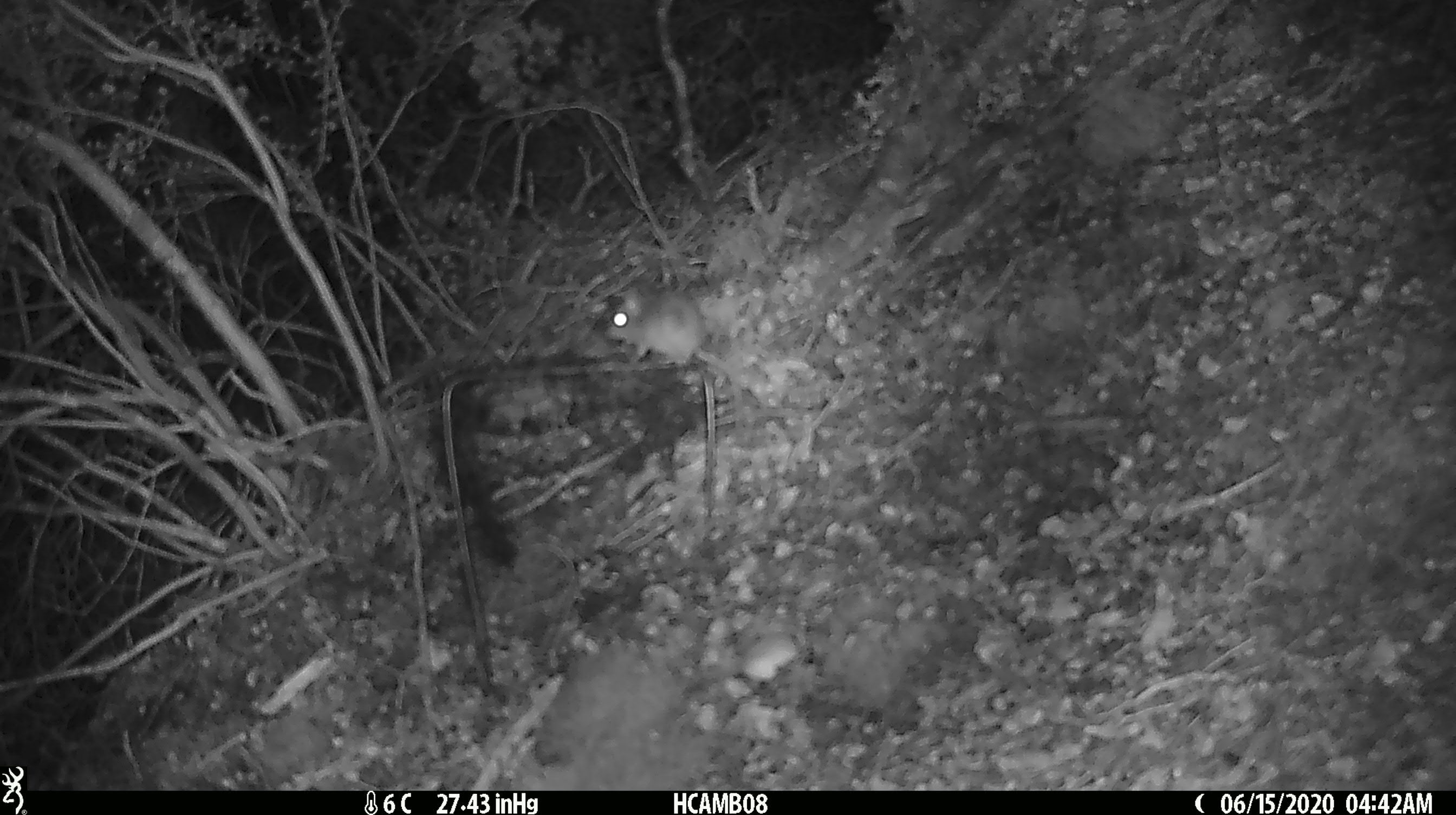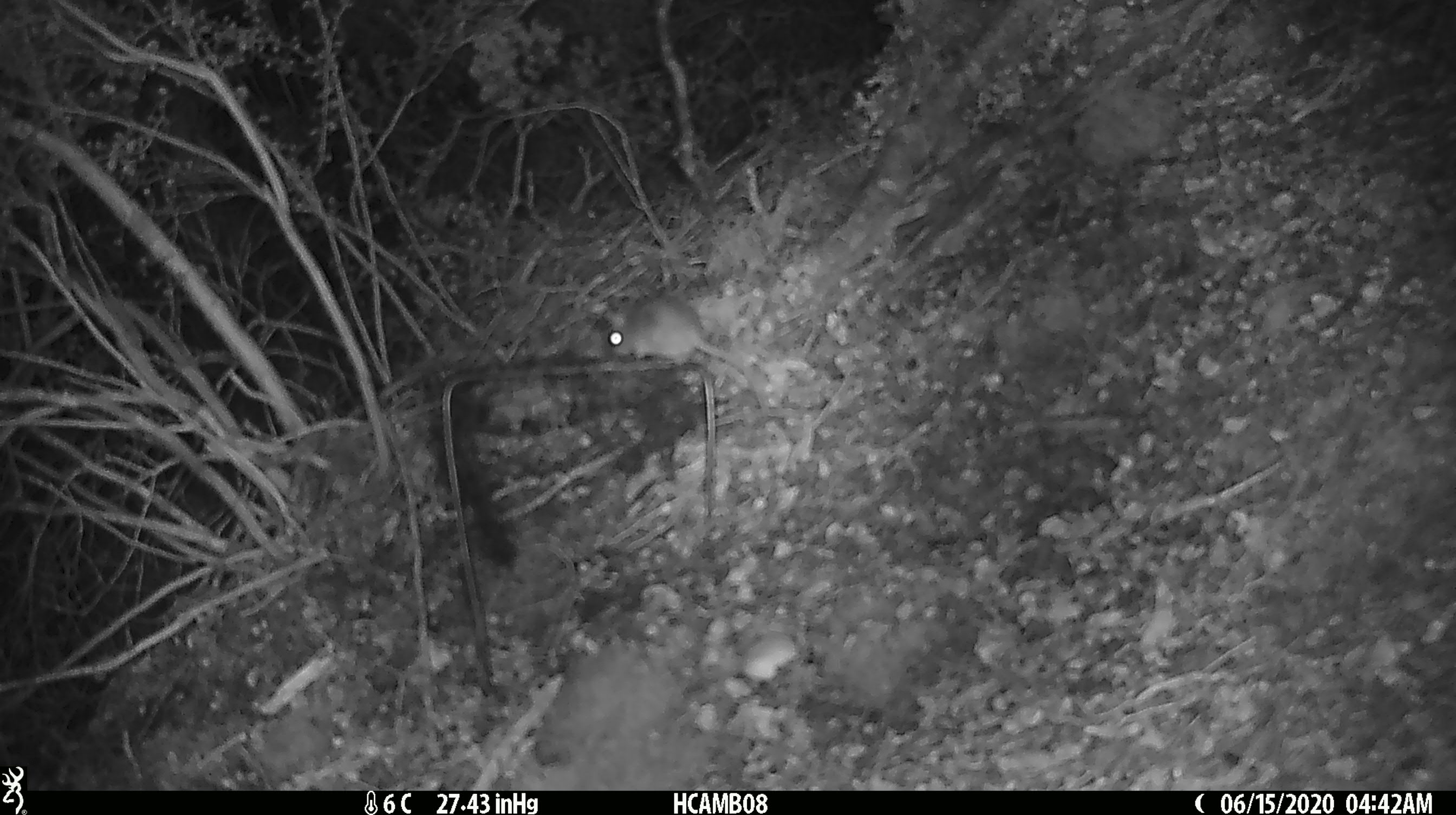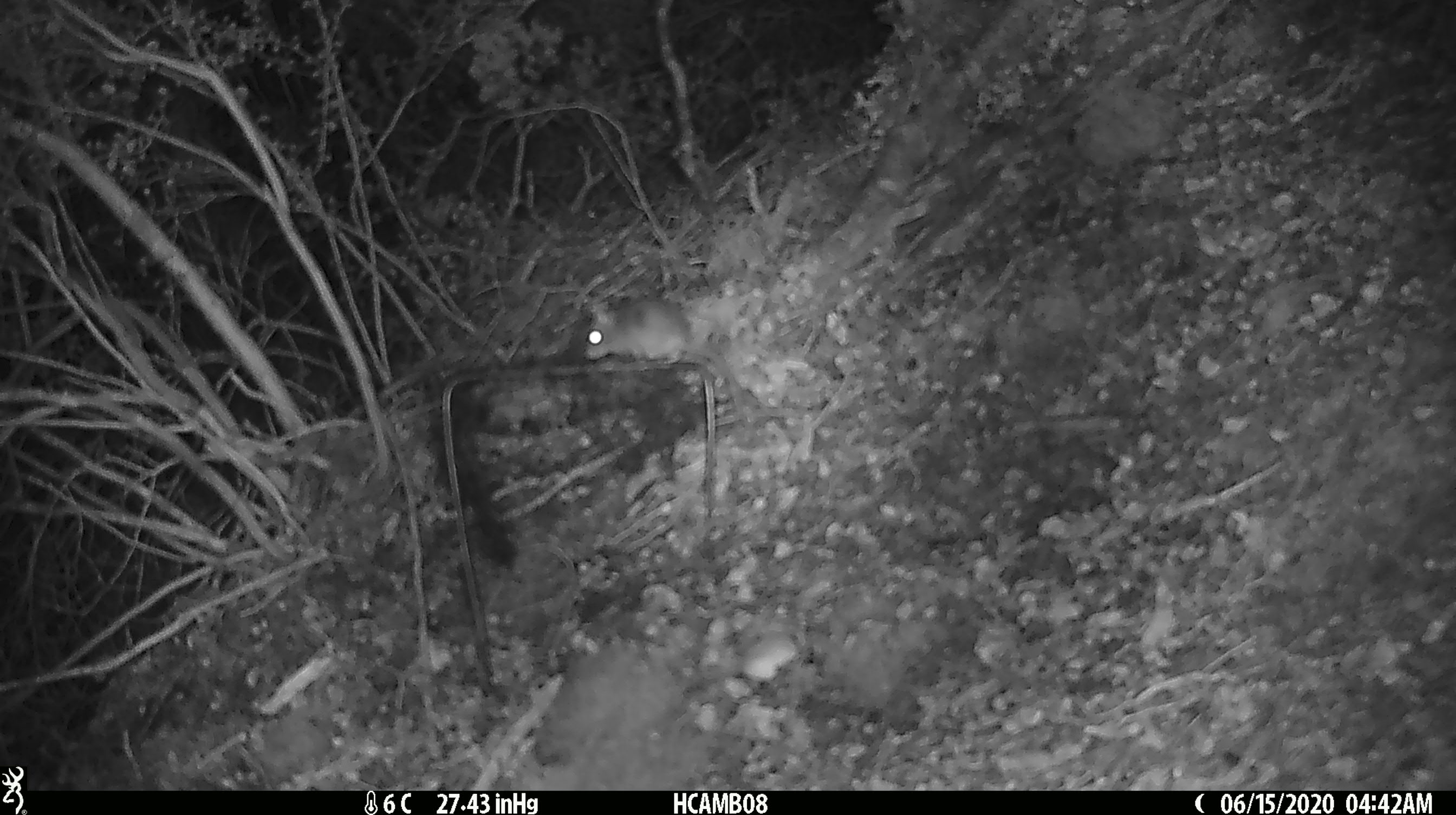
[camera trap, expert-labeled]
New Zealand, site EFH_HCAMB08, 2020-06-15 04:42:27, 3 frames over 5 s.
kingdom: Animalia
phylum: Chordata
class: Mammalia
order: Rodentia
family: Muridae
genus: Mus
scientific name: Mus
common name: mouse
Mouse (Mus).